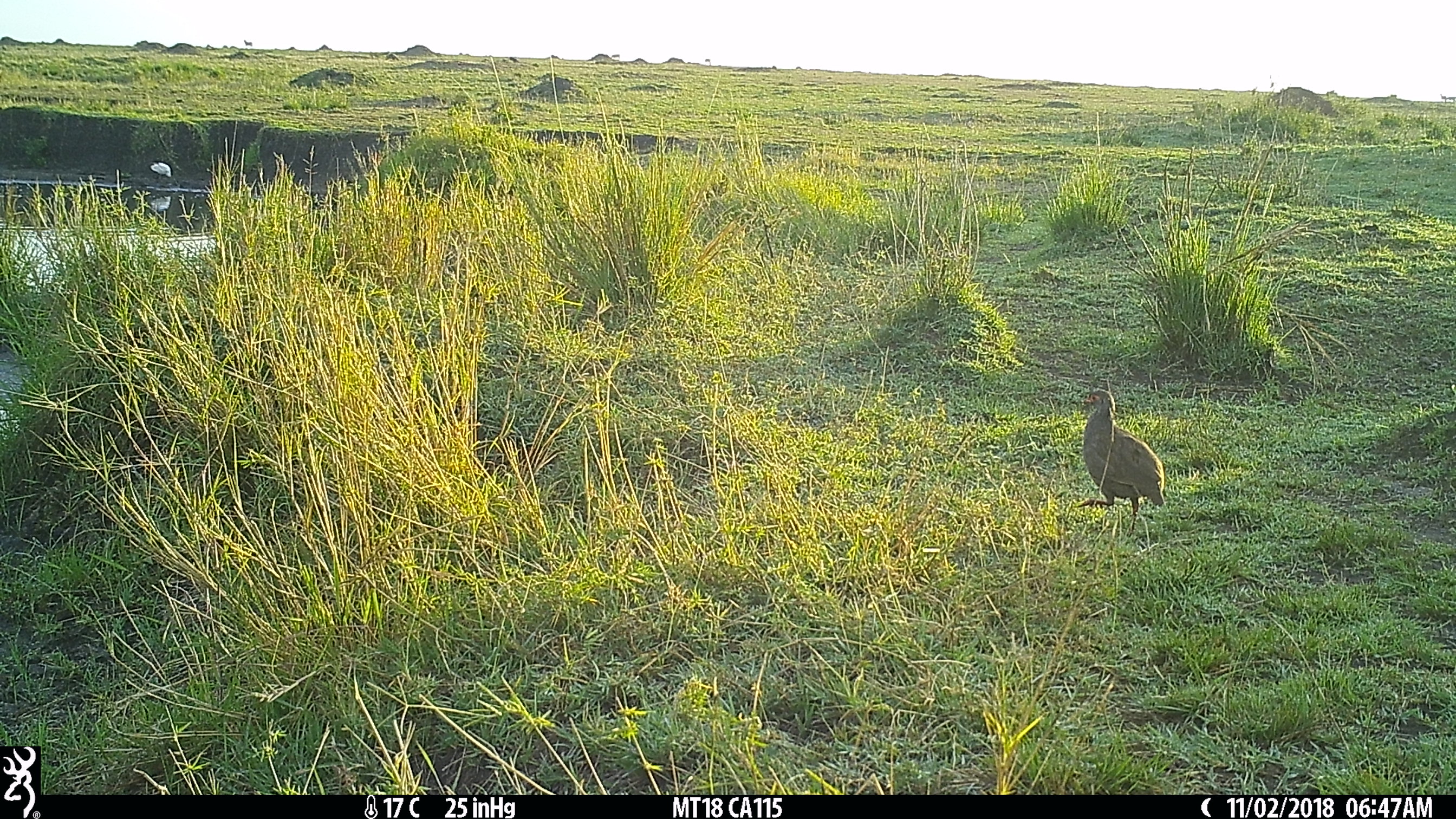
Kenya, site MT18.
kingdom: Animalia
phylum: Chordata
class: Aves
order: Galliformes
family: Phasianidae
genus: Pternistis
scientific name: Pternistis afer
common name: red-necked spurfowl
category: francolin rednecked spurfowl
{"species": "francolin rednecked spurfowl (red-necked spurfowl) (Pternistis afer)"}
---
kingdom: Animalia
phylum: Chordata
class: Aves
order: Pelecaniformes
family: Threskiornithidae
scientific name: Threskiornithidae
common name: ibis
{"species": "ibis (Threskiornithidae)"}